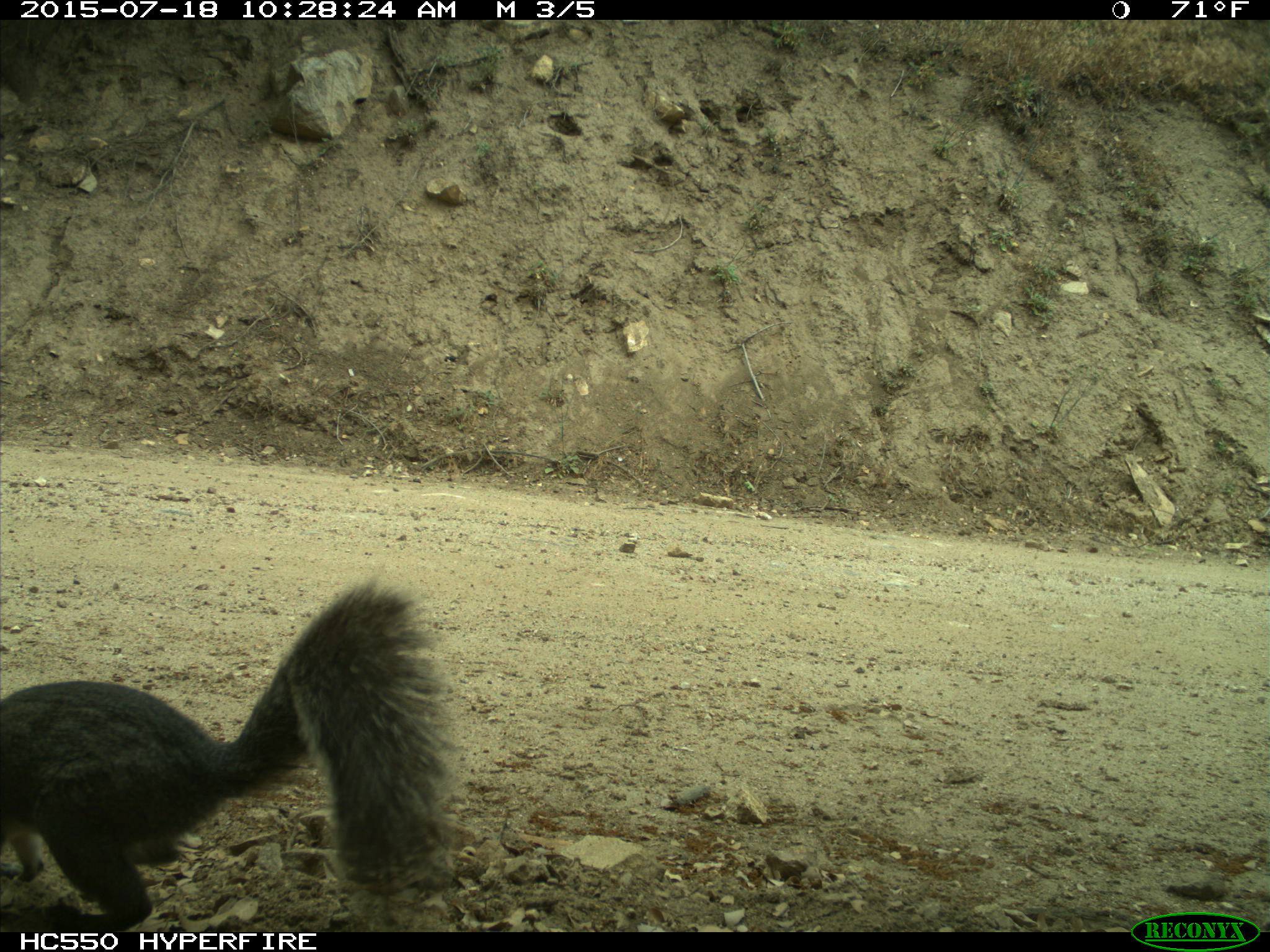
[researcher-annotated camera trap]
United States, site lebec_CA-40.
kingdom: Animalia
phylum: Chordata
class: Mammalia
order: Rodentia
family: Sciuridae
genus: Sciurus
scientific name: Sciurus carolinensis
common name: eastern gray squirrel